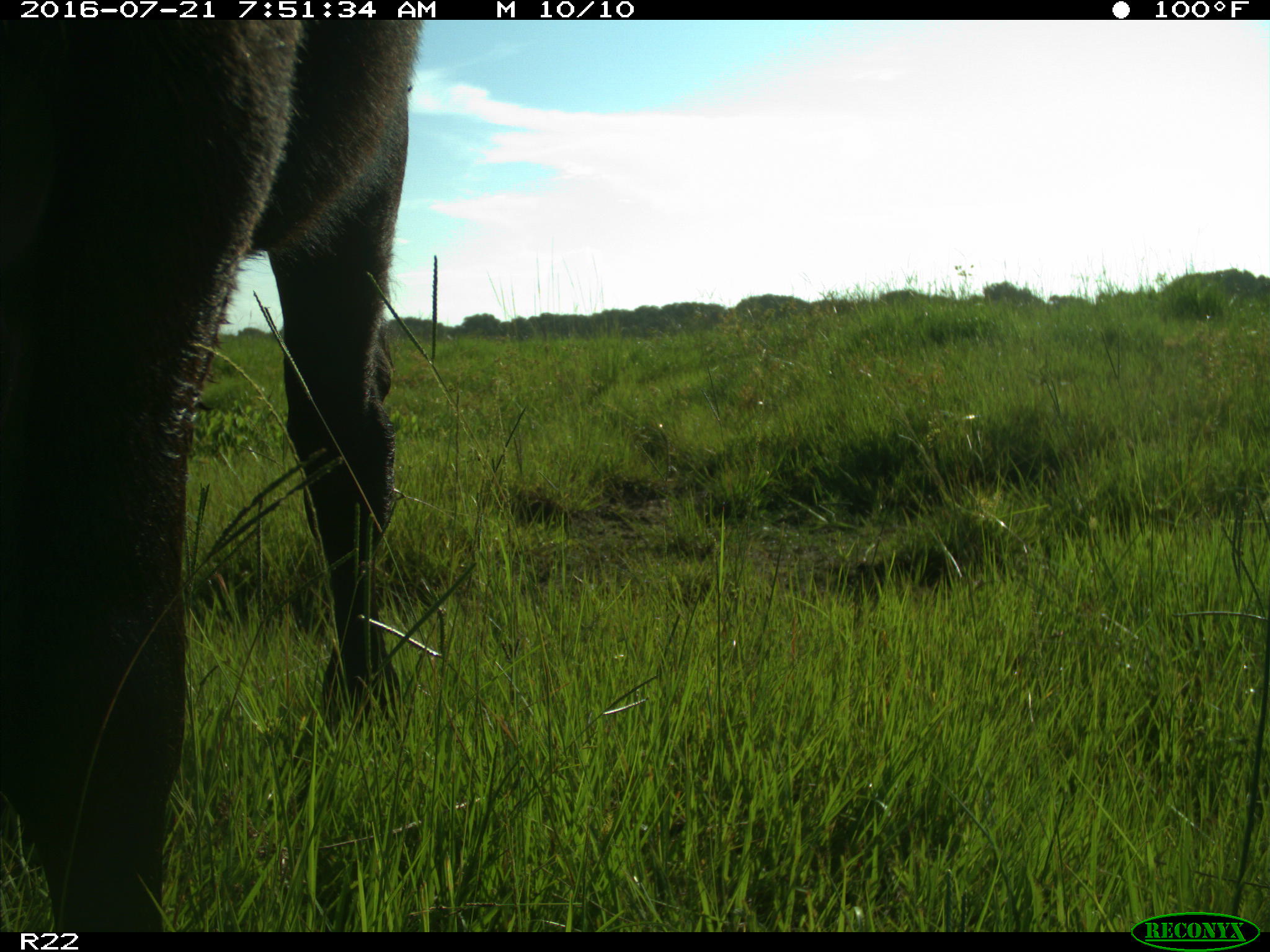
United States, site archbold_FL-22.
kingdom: Animalia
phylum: Chordata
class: Mammalia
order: Artiodactyla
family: Bovidae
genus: Bos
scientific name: Bos taurus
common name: domestic cow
Bos taurus (domestic cow).